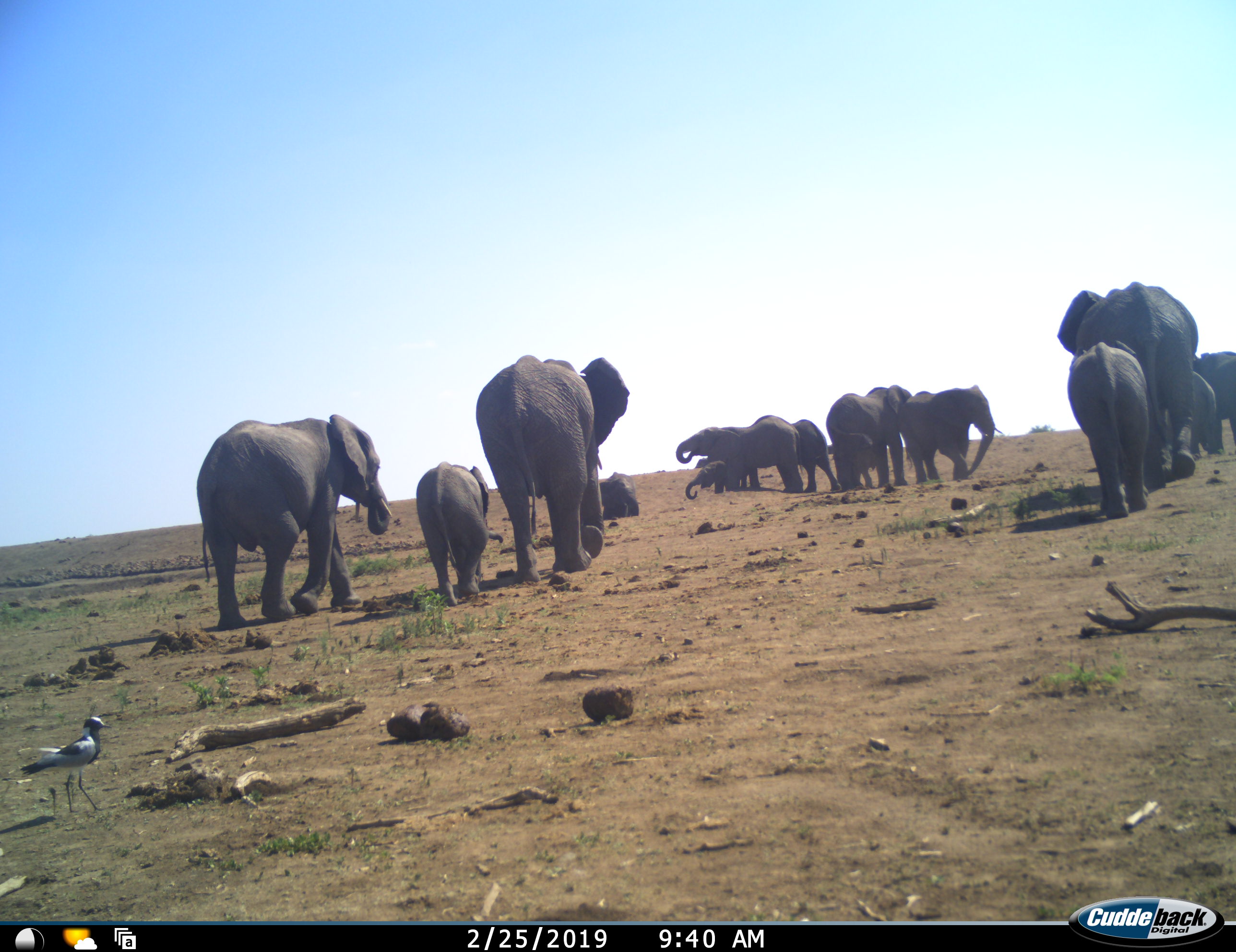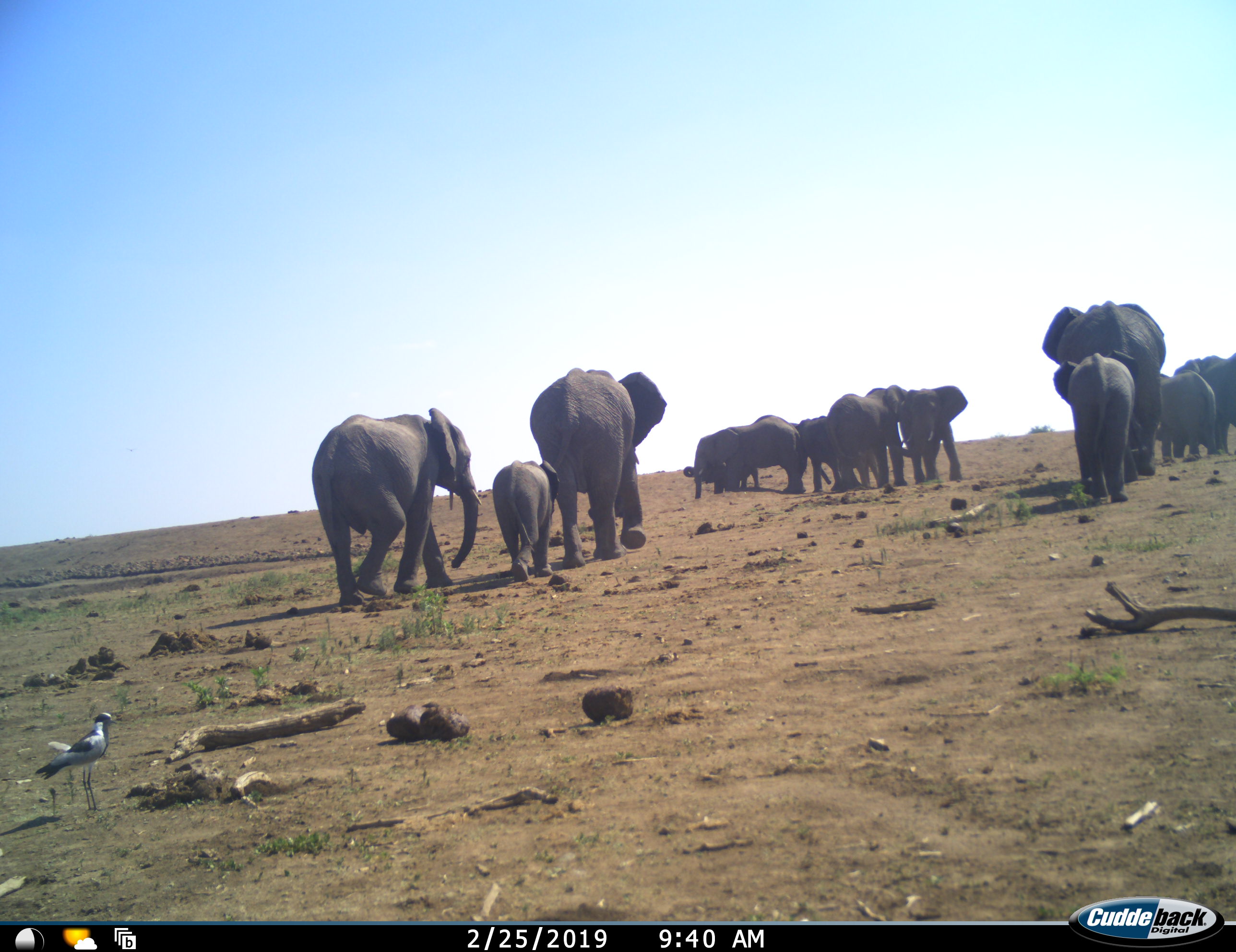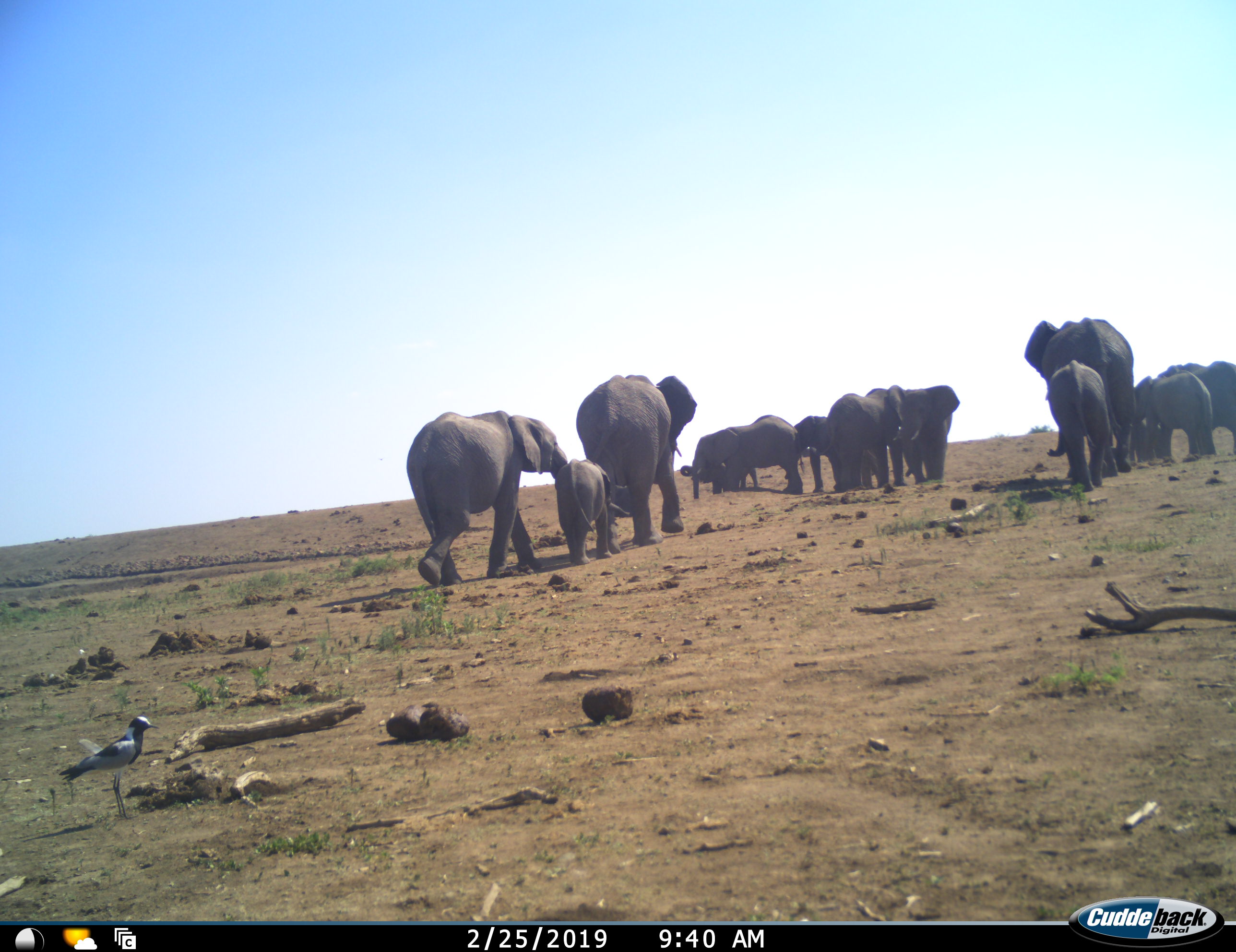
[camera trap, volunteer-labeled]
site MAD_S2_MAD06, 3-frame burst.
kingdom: Animalia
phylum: Chordata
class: Mammalia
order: Proboscidea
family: Elephantidae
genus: Loxodonta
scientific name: Loxodonta africana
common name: african bush elephant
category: elephant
Elephant (african bush elephant) (Loxodonta africana), count 11-50. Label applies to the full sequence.